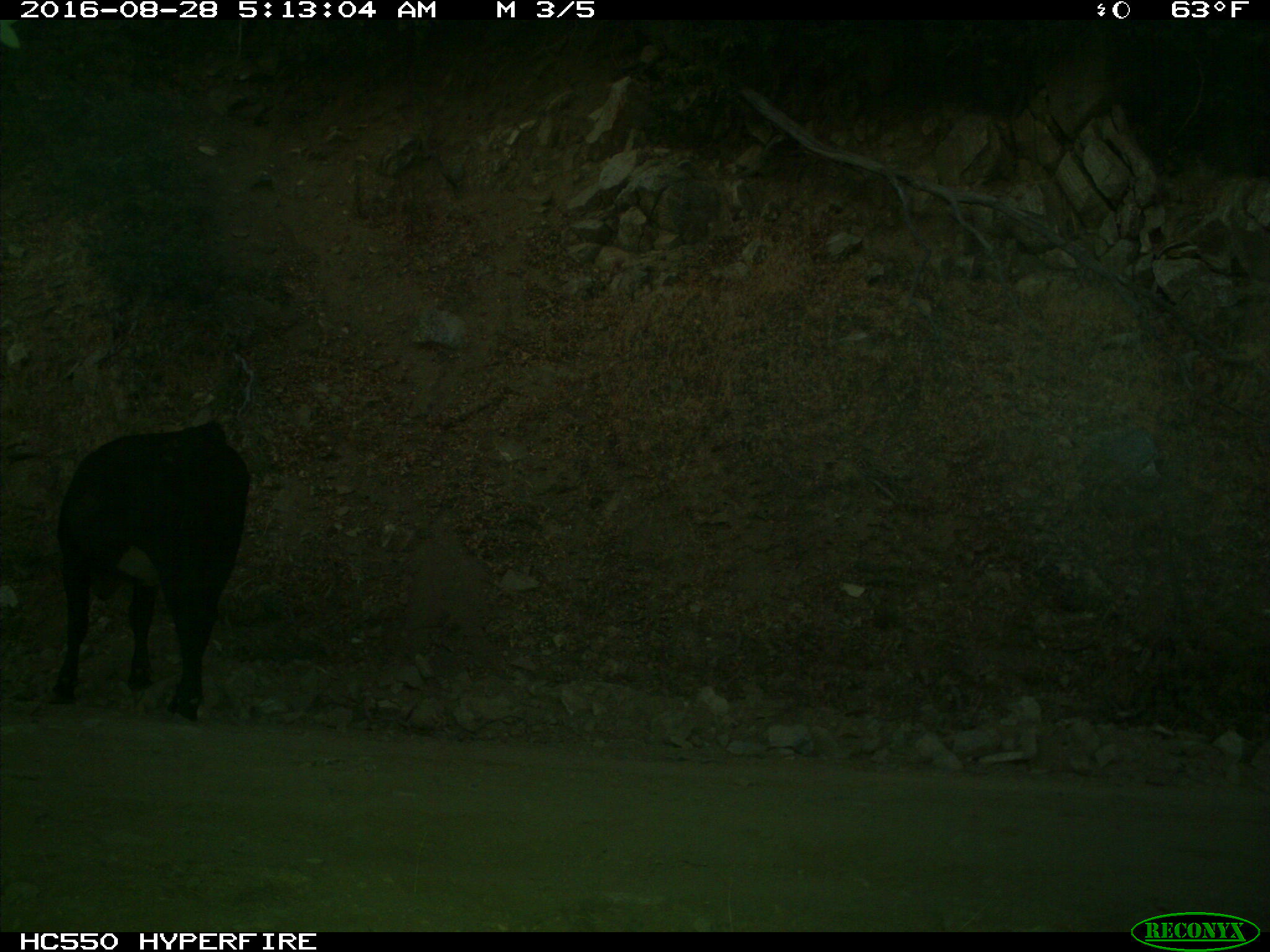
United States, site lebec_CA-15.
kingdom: Animalia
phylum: Chordata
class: Mammalia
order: Artiodactyla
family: Bovidae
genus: Bos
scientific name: Bos taurus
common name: domestic cow